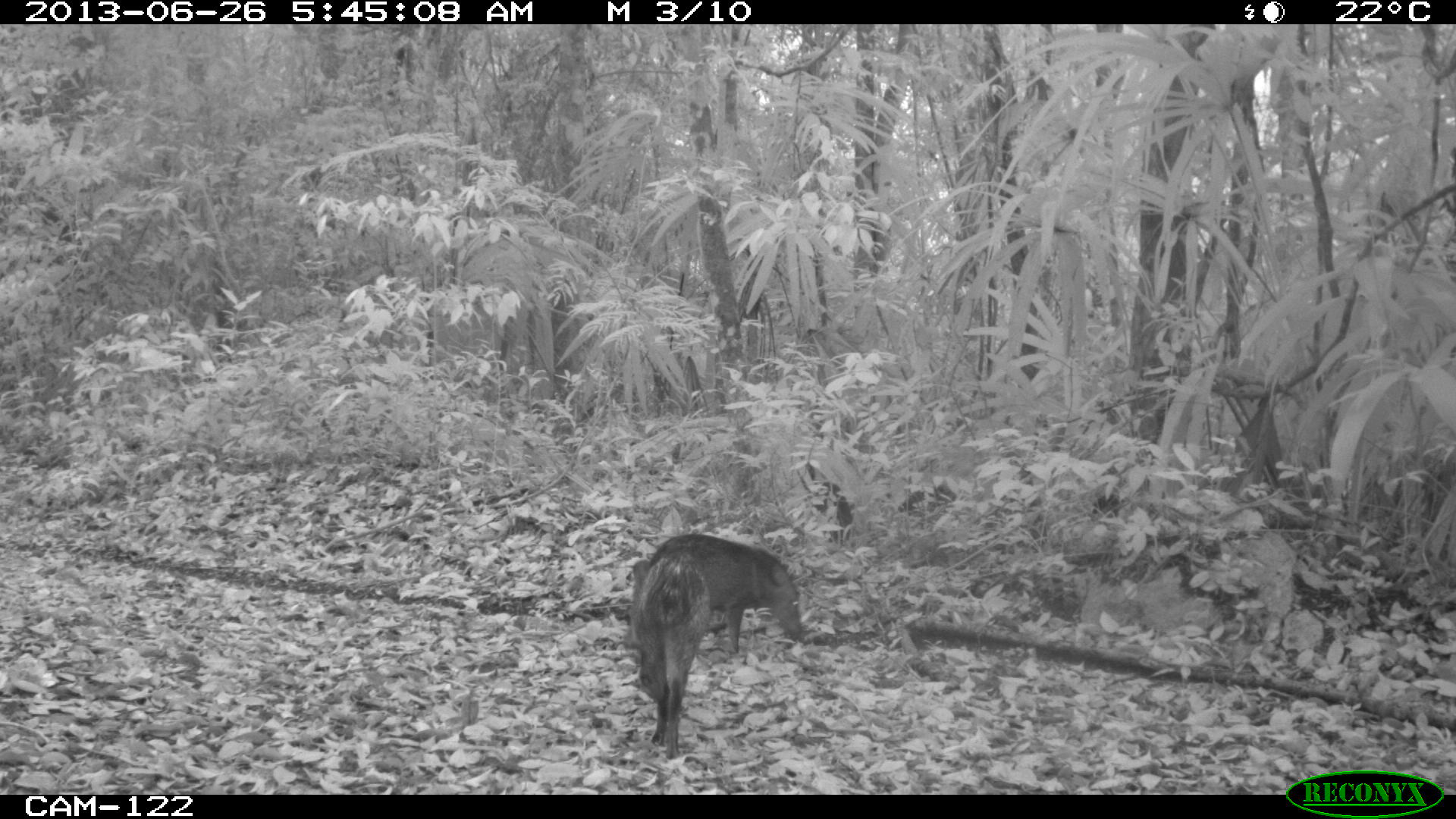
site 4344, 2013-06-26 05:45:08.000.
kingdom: Animalia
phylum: Chordata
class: Mammalia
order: Artiodactyla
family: Tayassuidae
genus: Pecari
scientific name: Pecari tajacu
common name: collared peccary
Pecari tajacu (collared peccary), count 7.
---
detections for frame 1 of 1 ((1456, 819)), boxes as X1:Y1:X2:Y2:
pecari tajacu: 651:533:803:650; 628:555:710:757